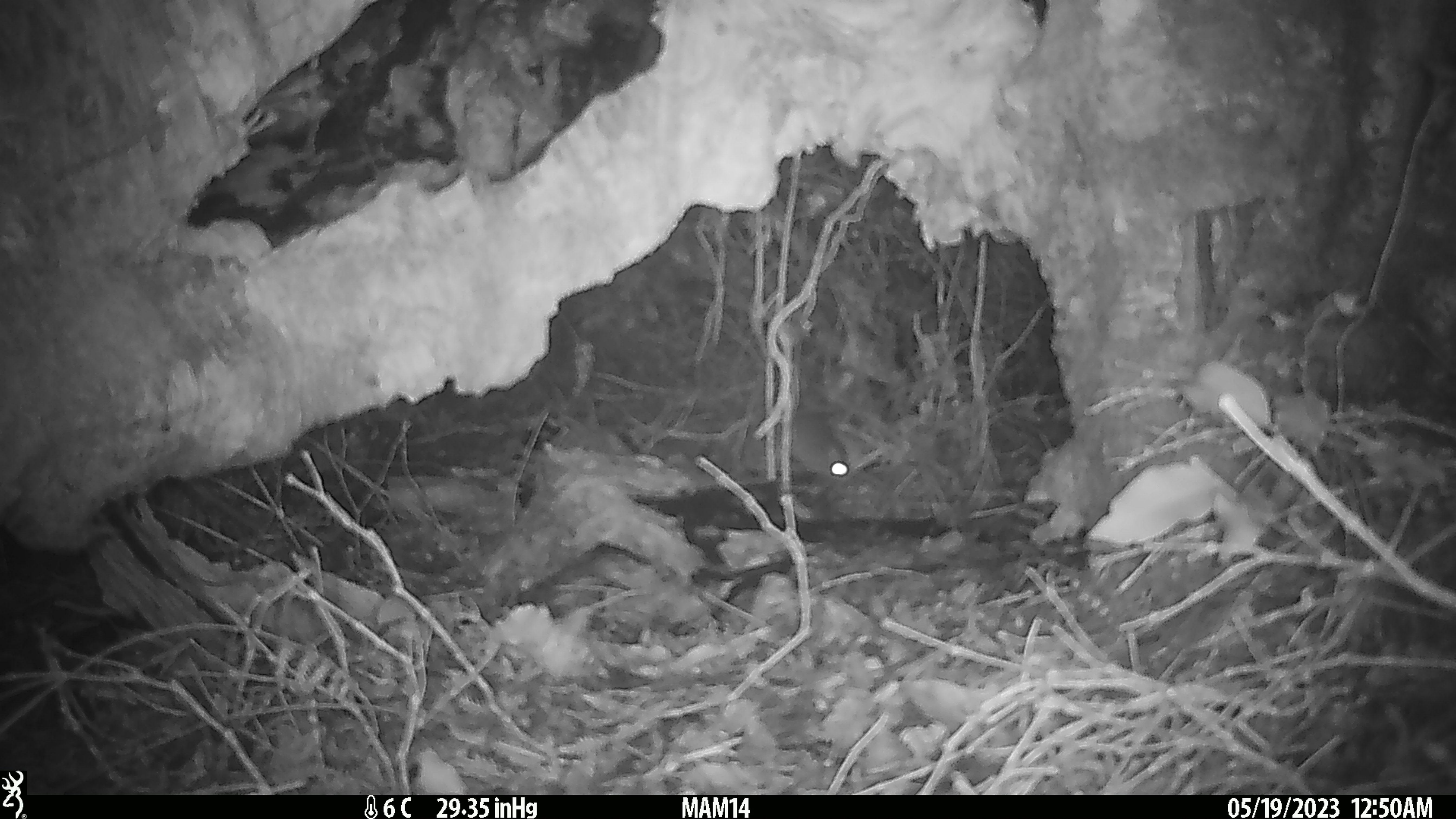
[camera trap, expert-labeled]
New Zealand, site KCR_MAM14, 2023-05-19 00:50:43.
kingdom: Animalia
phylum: Chordata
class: Mammalia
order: Rodentia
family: Muridae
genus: Rattus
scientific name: Rattus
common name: rat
Rat (Rattus).